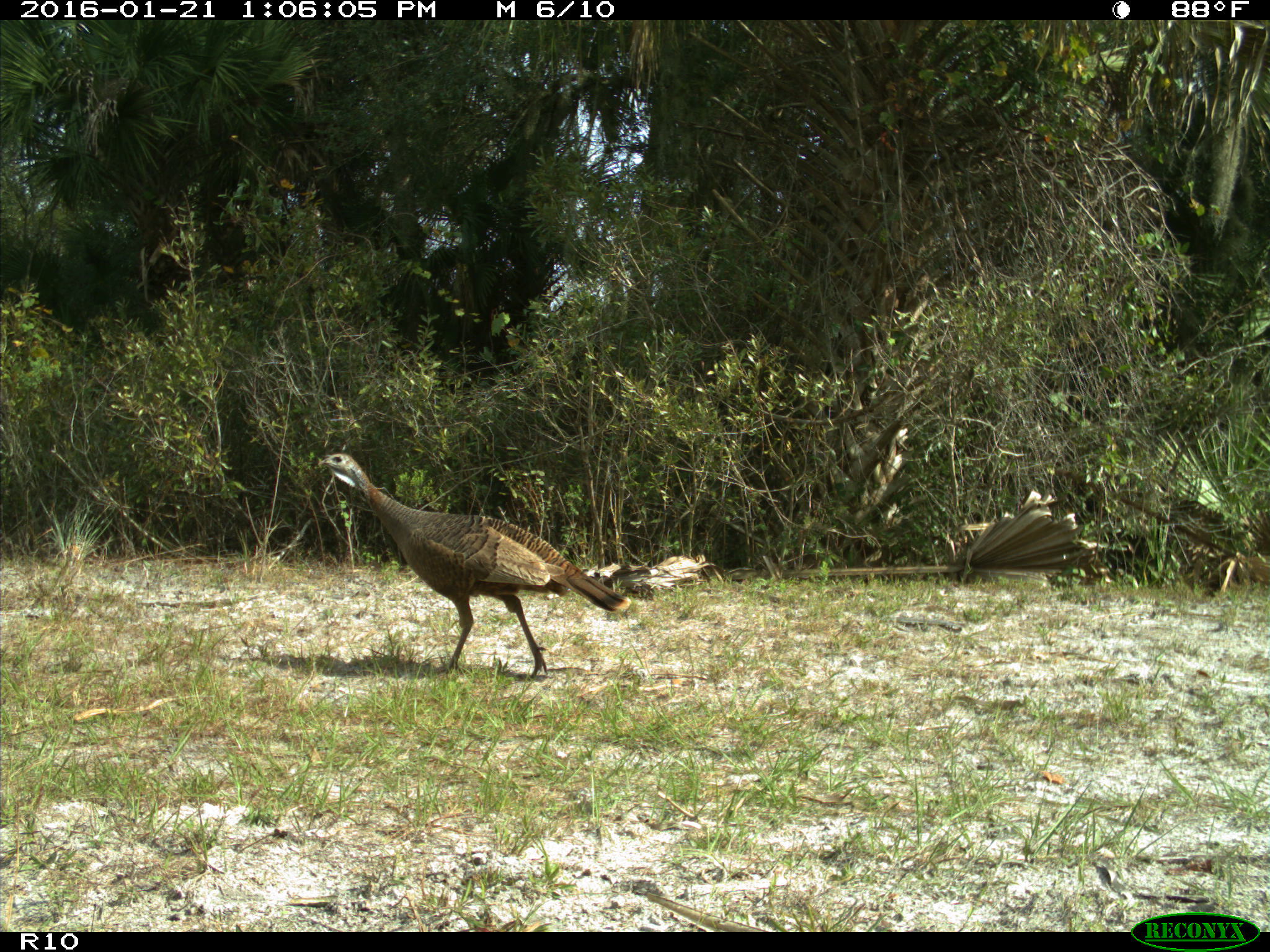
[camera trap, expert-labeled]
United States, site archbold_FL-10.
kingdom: Animalia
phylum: Chordata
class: Aves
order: Galliformes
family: Phasianidae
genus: Meleagris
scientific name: Meleagris gallopavo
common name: wild turkey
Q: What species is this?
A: Meleagris gallopavo (wild turkey).